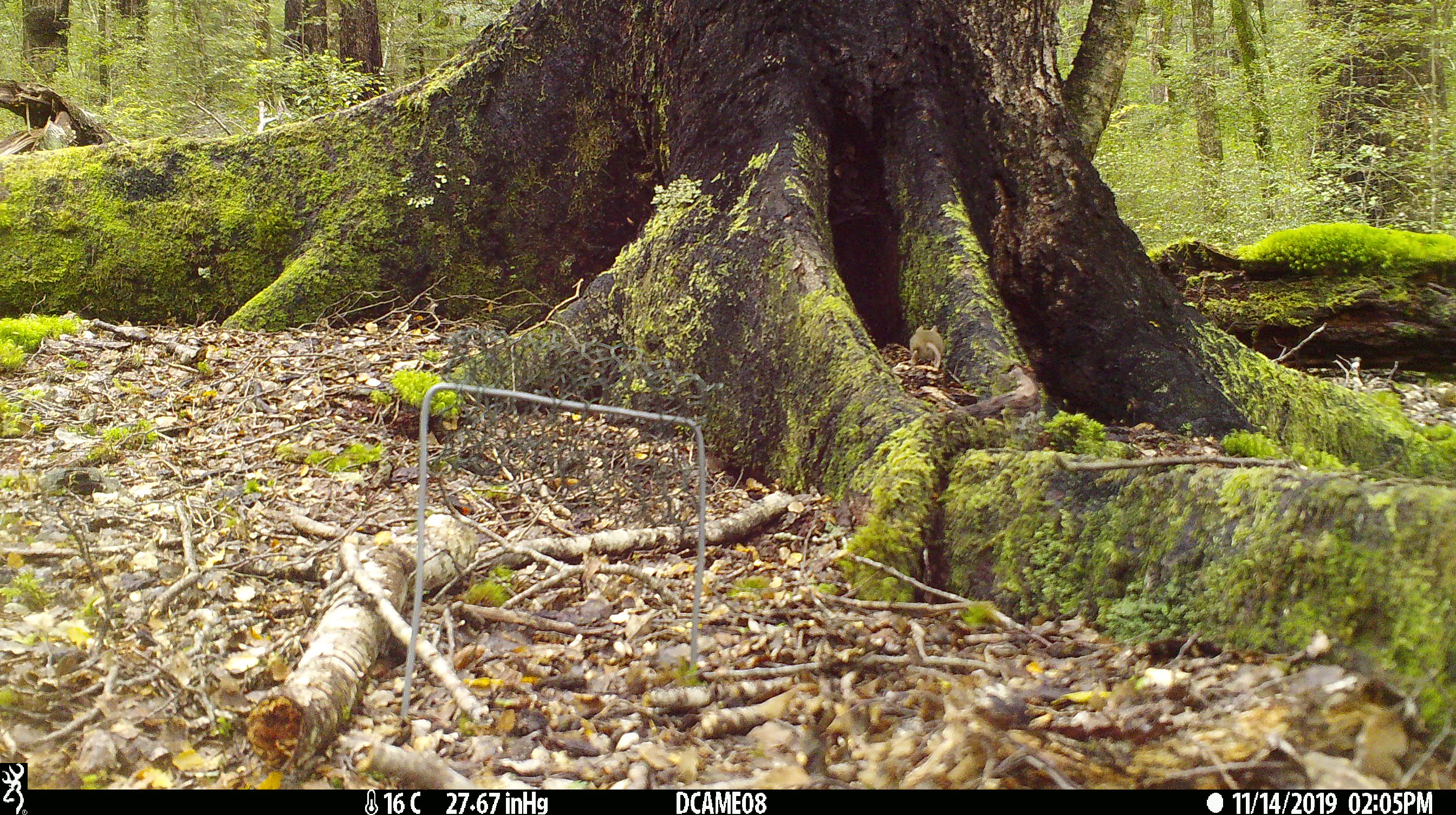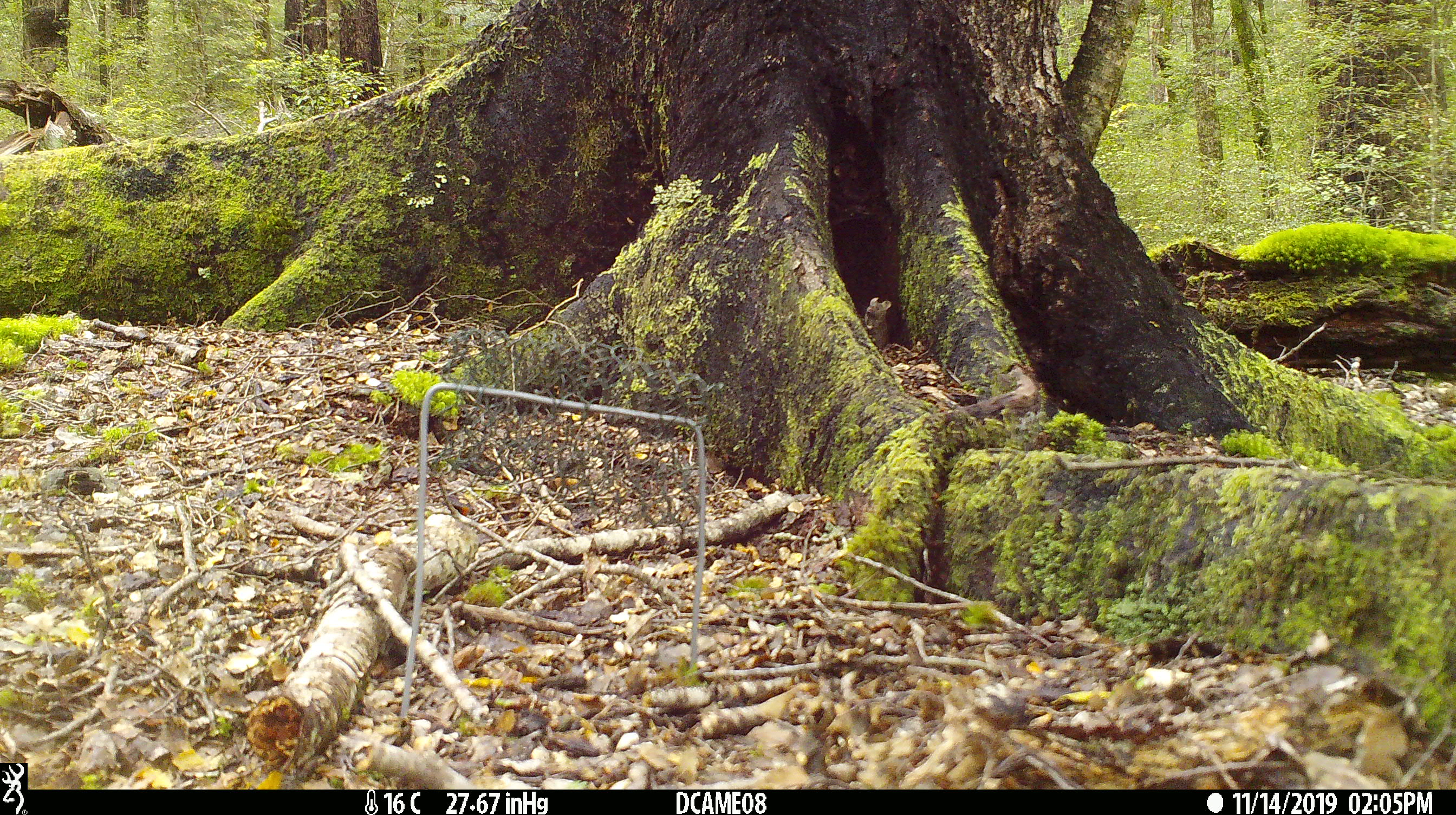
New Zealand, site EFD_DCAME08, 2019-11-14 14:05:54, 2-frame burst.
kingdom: Animalia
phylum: Chordata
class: Mammalia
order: Rodentia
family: Muridae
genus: Mus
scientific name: Mus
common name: mouse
Mouse (Mus).